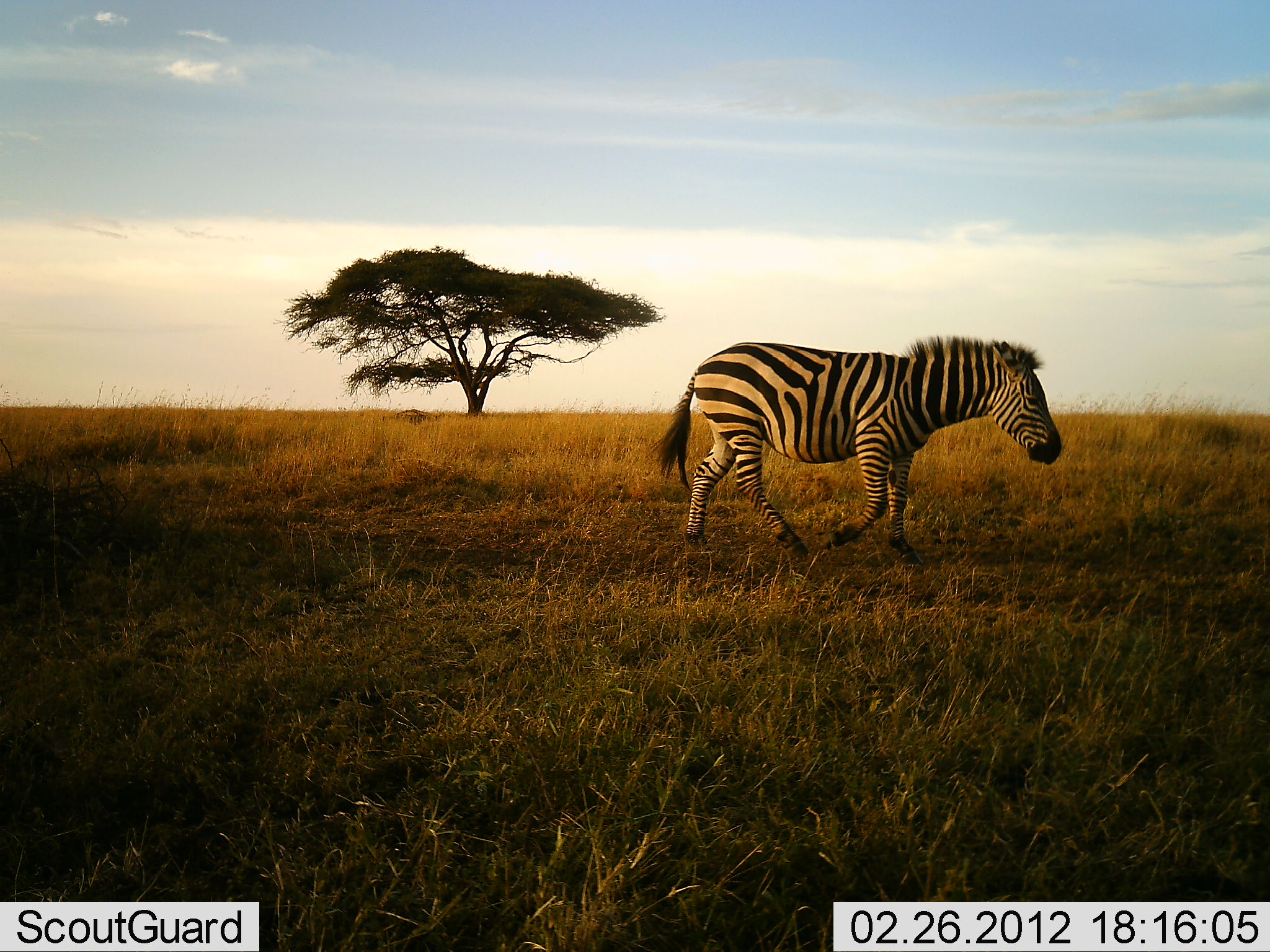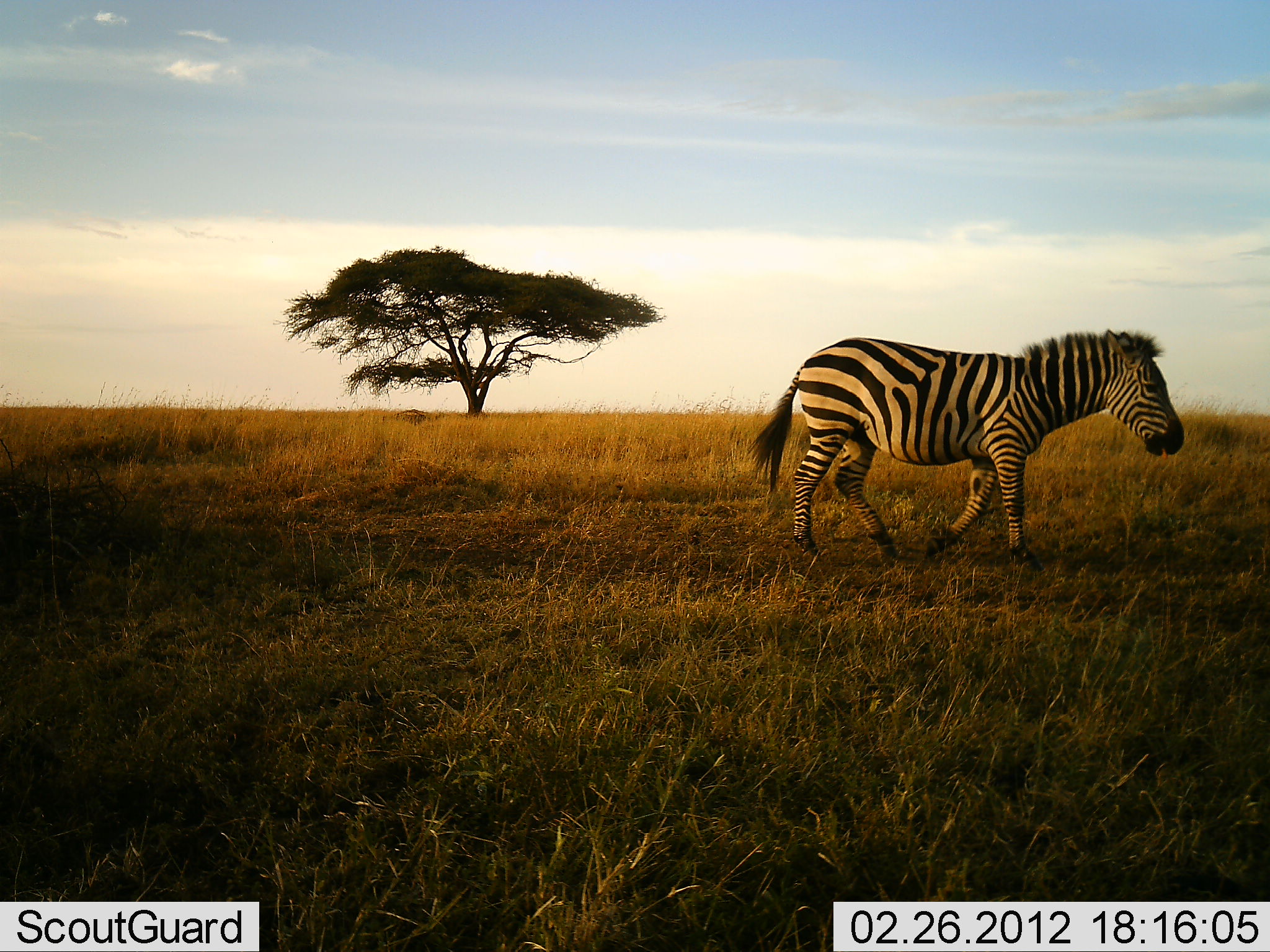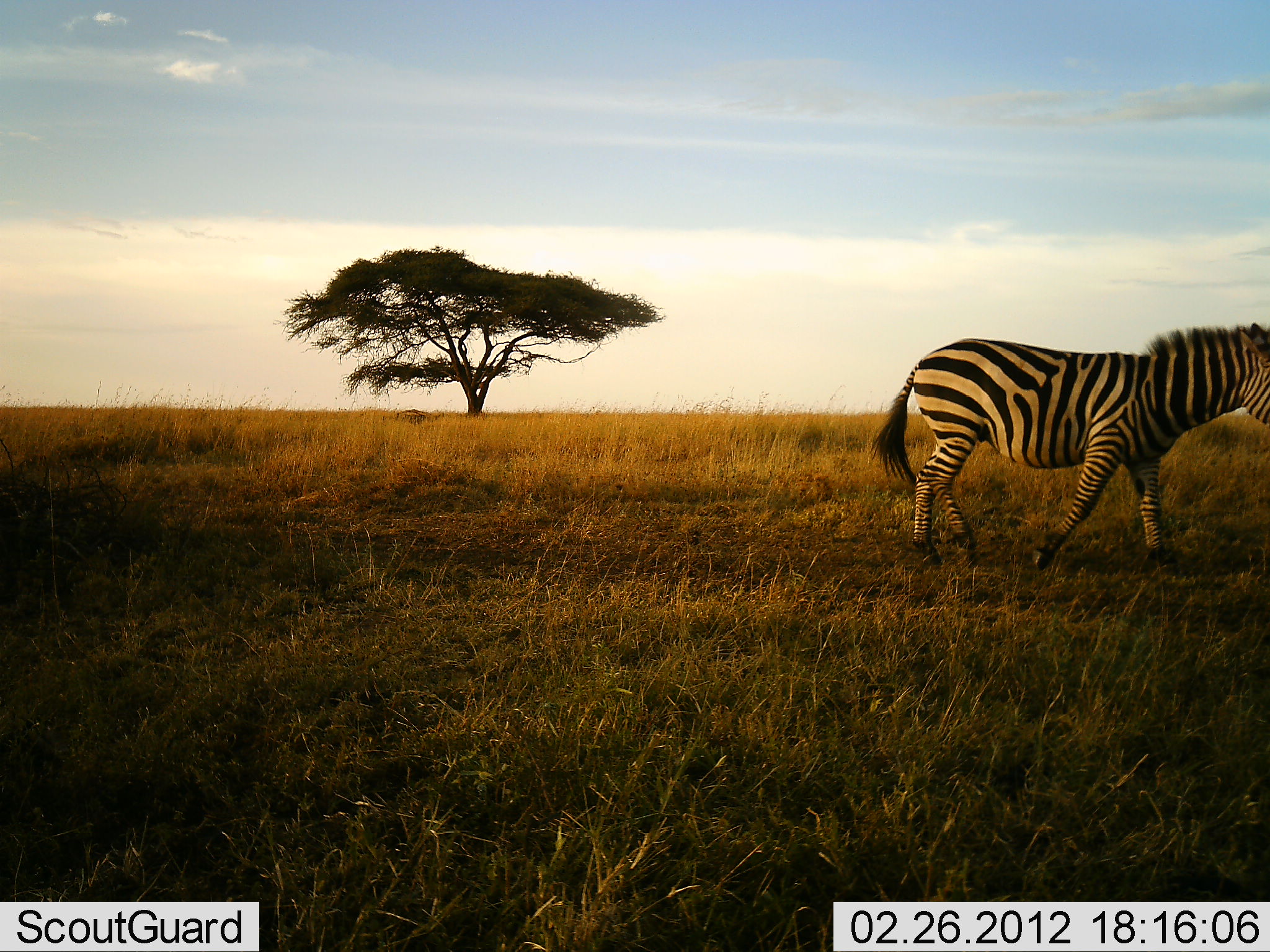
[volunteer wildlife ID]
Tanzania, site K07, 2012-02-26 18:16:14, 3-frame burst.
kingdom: Animalia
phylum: Chordata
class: Mammalia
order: Perissodactyla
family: Equidae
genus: Equus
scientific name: Equus quagga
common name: plains zebra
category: zebra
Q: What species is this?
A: Zebra (plains zebra) (Equus quagga).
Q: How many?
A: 1.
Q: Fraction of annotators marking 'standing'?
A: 0%.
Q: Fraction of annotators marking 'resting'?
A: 0%.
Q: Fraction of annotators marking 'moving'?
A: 100%.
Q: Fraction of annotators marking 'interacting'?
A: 0%.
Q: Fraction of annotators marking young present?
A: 0%.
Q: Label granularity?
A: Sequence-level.